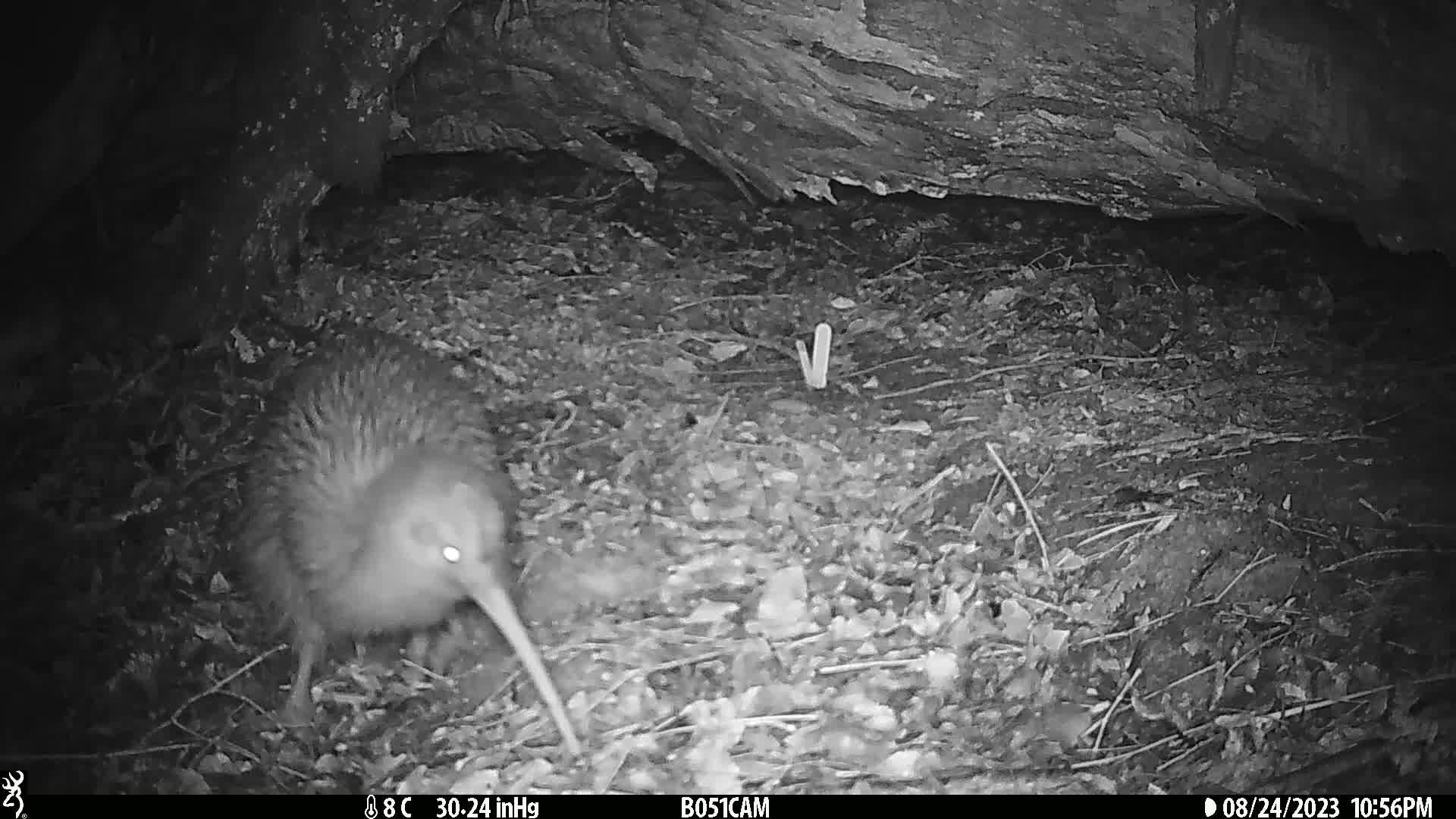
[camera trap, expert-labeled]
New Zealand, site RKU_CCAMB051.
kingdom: Animalia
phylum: Chordata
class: Aves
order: Apterygiformes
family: Apterygidae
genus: Apteryx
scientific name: Apteryx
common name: kiwi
Kiwi (Apteryx).